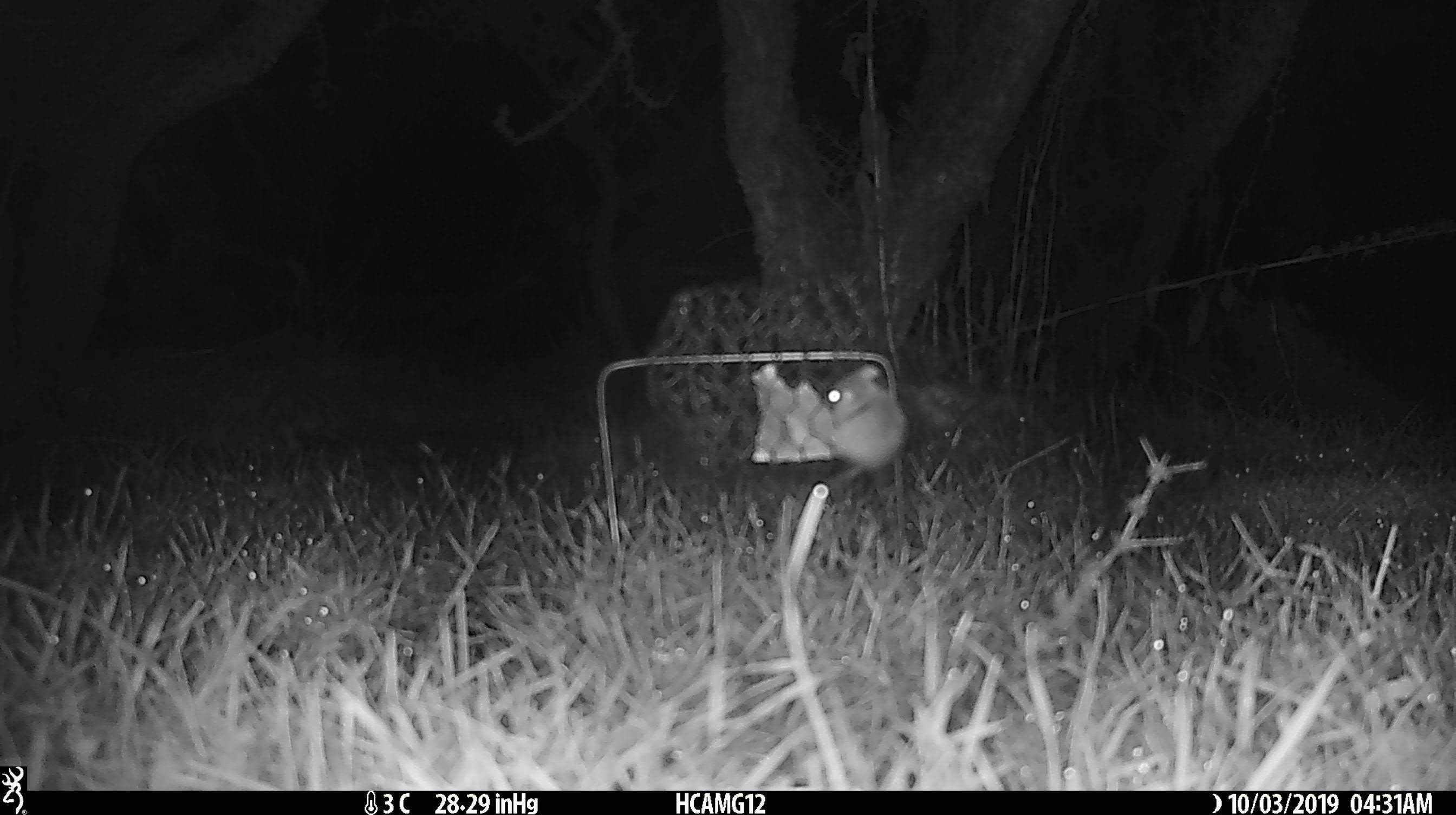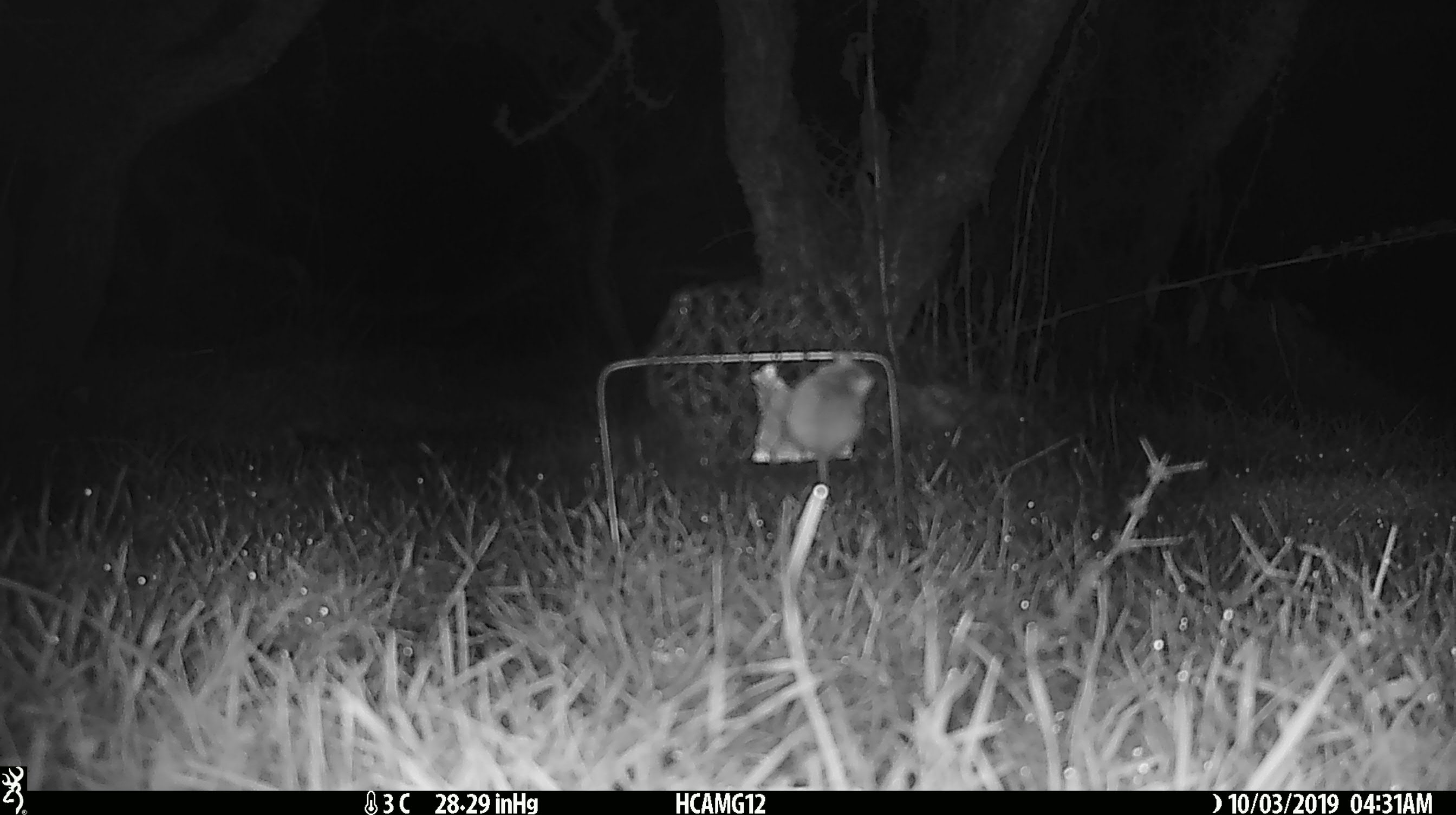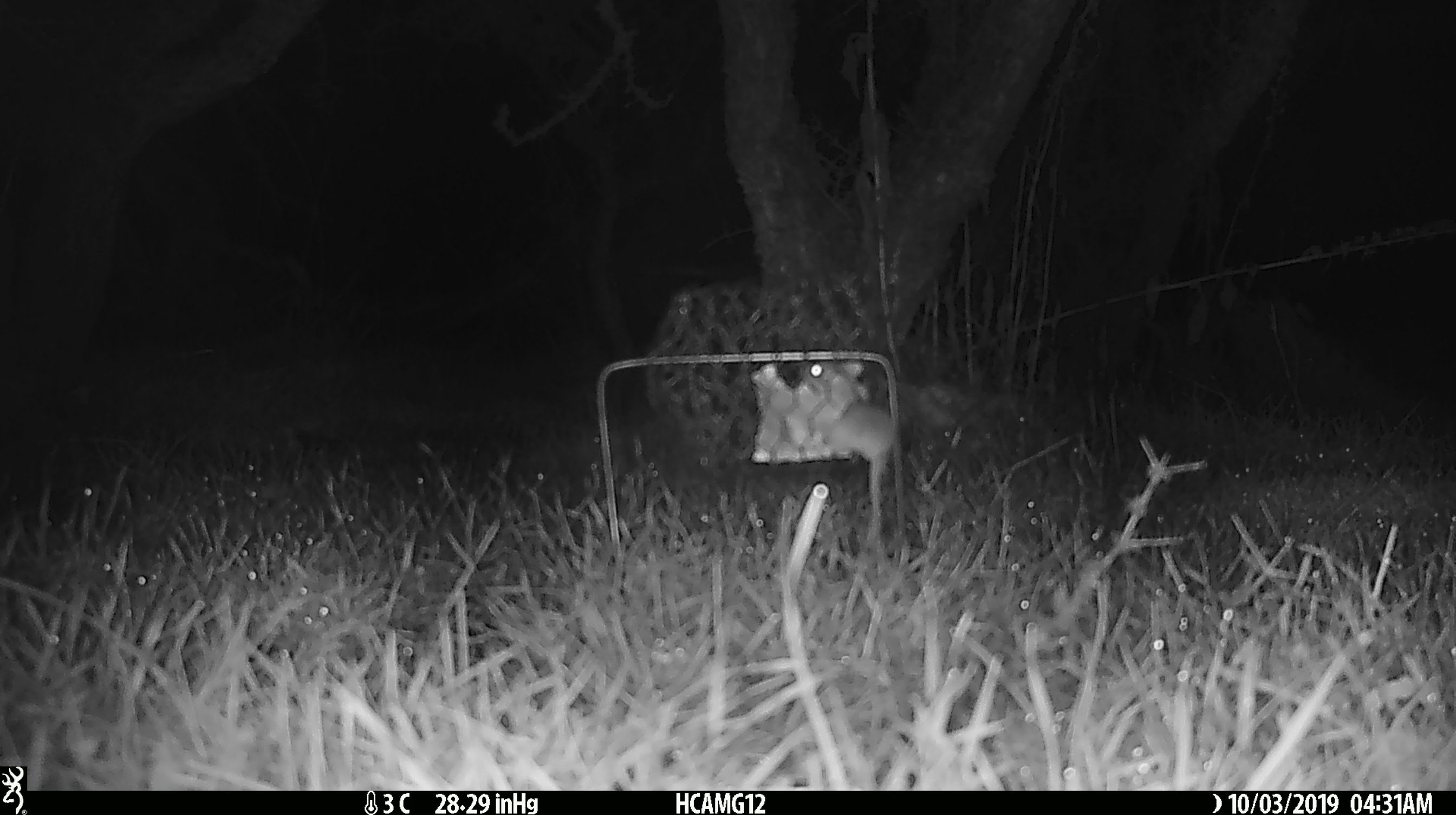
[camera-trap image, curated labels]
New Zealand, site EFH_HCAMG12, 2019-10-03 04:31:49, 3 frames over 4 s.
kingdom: Animalia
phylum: Chordata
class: Mammalia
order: Rodentia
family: Muridae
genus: Mus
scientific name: Mus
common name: mouse